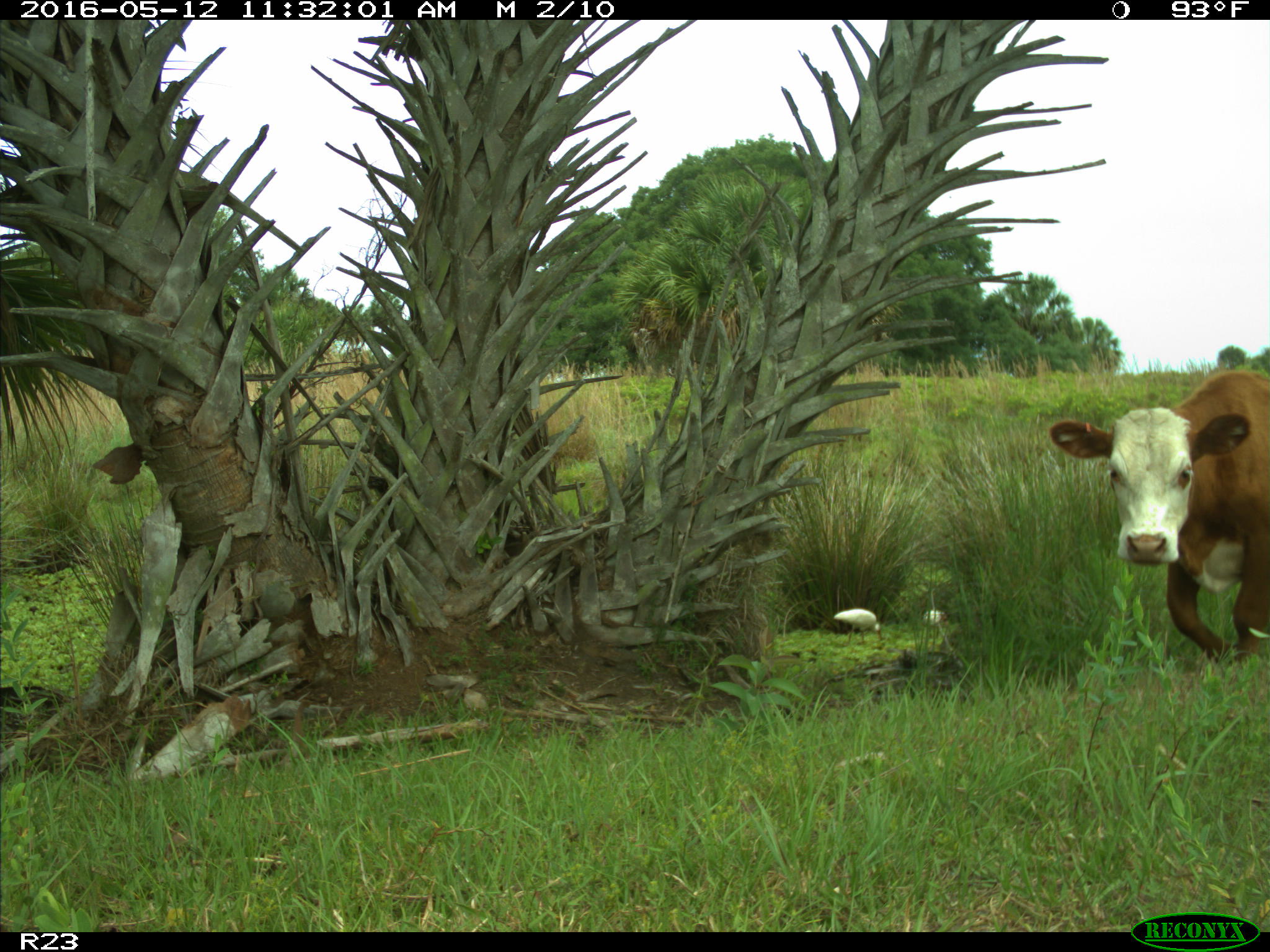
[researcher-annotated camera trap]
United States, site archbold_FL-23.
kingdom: Animalia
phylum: Chordata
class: Mammalia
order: Artiodactyla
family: Bovidae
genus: Bos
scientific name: Bos taurus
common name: domestic cow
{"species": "Bos taurus (domestic cow)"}